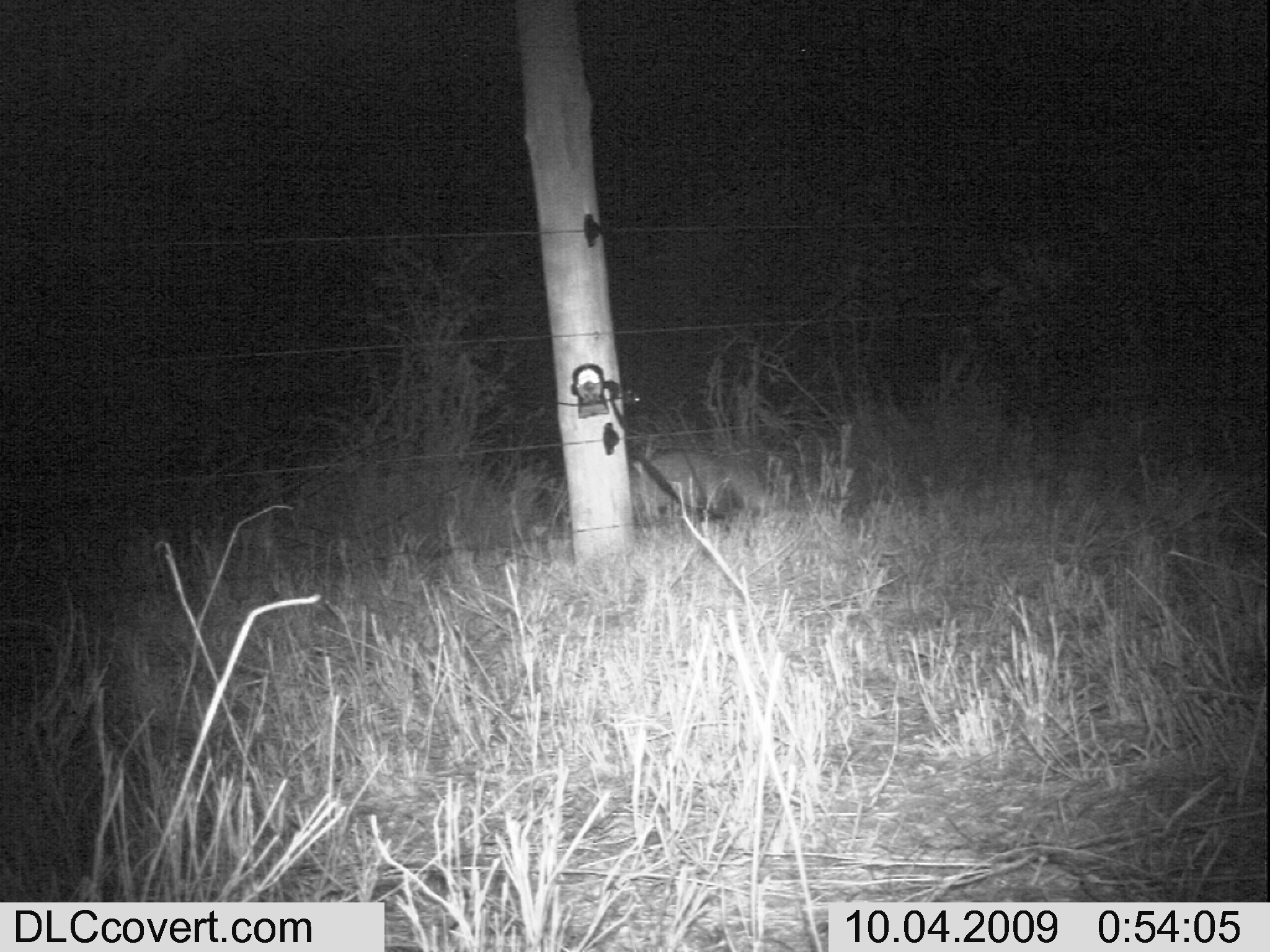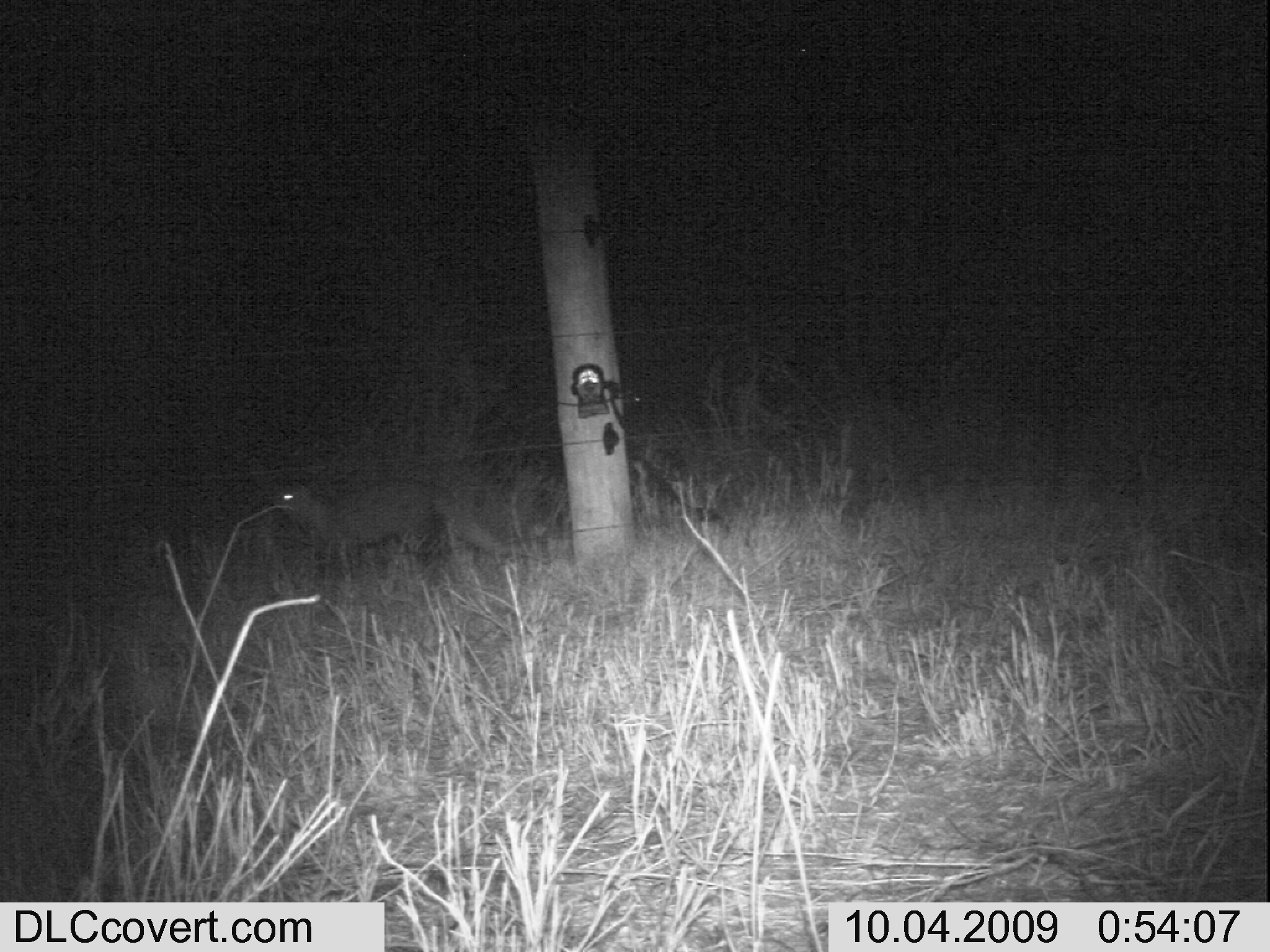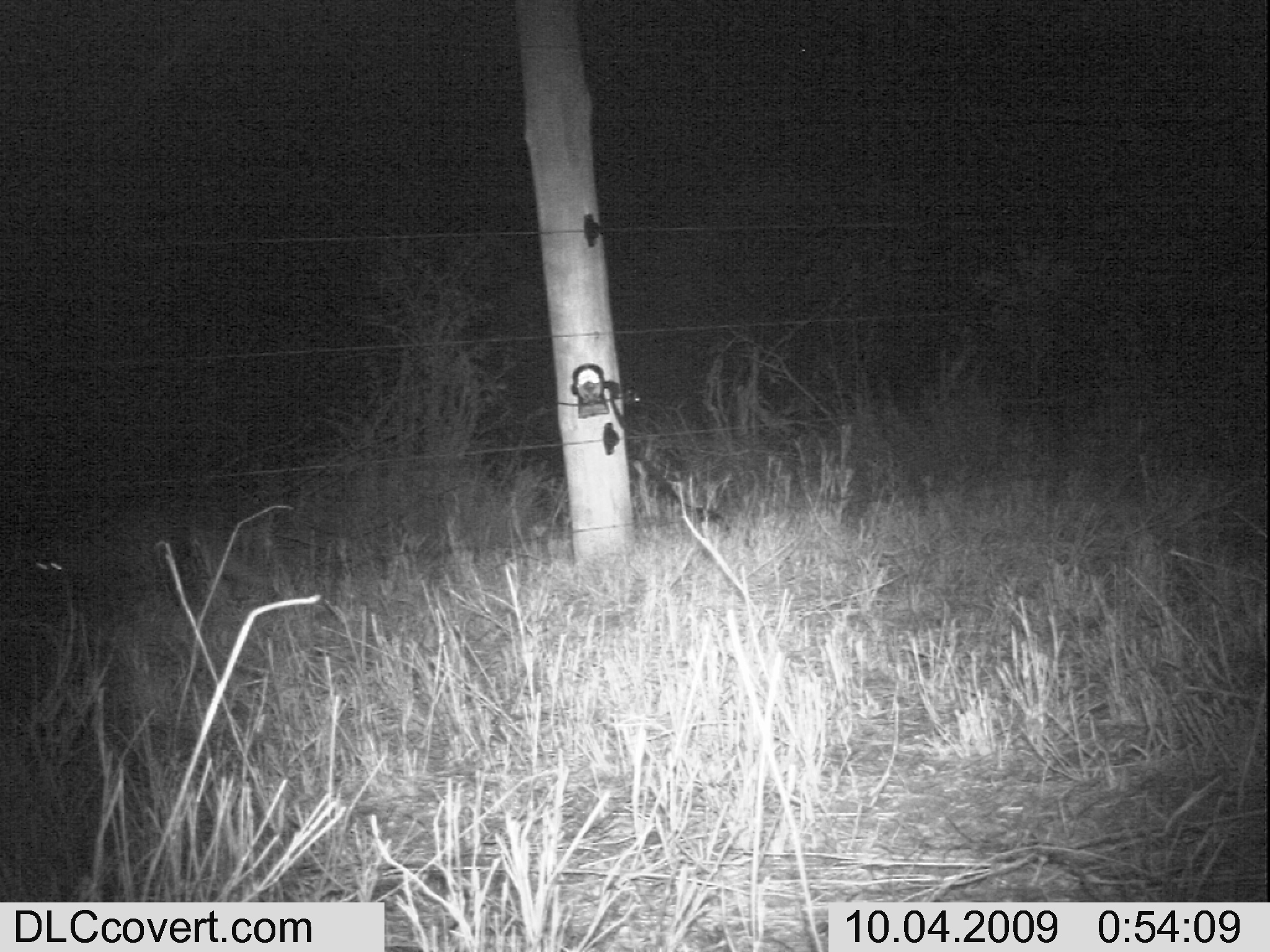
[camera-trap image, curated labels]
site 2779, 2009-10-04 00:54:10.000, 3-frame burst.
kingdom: Animalia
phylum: Chordata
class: Mammalia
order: Carnivora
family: Herpestidae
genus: Ichneumia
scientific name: Ichneumia albicauda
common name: white-tailed mongoose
Ichneumia albicauda (white-tailed mongoose), count 1.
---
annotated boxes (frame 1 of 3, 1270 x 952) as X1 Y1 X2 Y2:
ichneumia albicauda: 644 450 778 519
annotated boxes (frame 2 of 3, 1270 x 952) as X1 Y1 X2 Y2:
ichneumia albicauda: 269 475 514 584